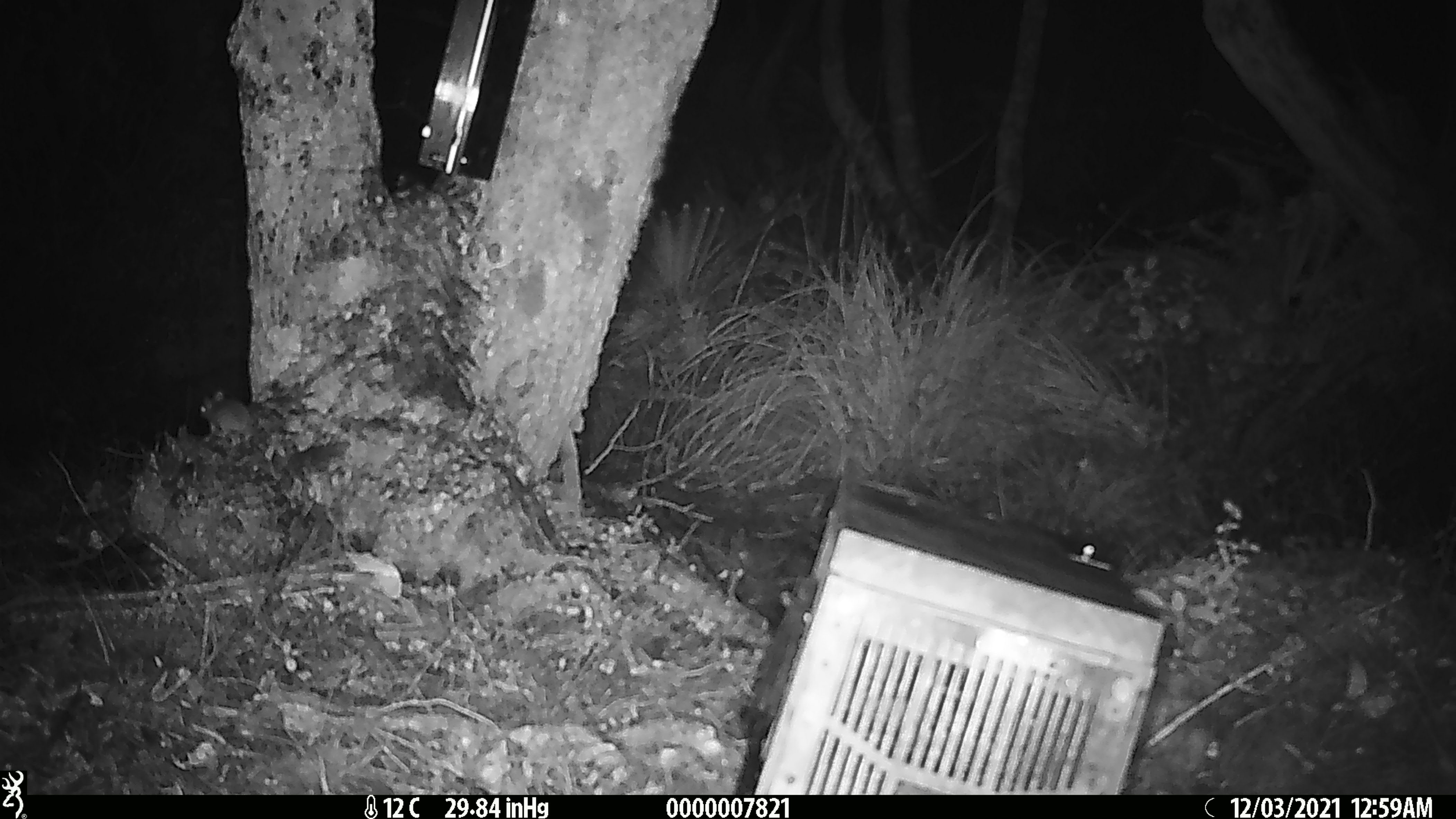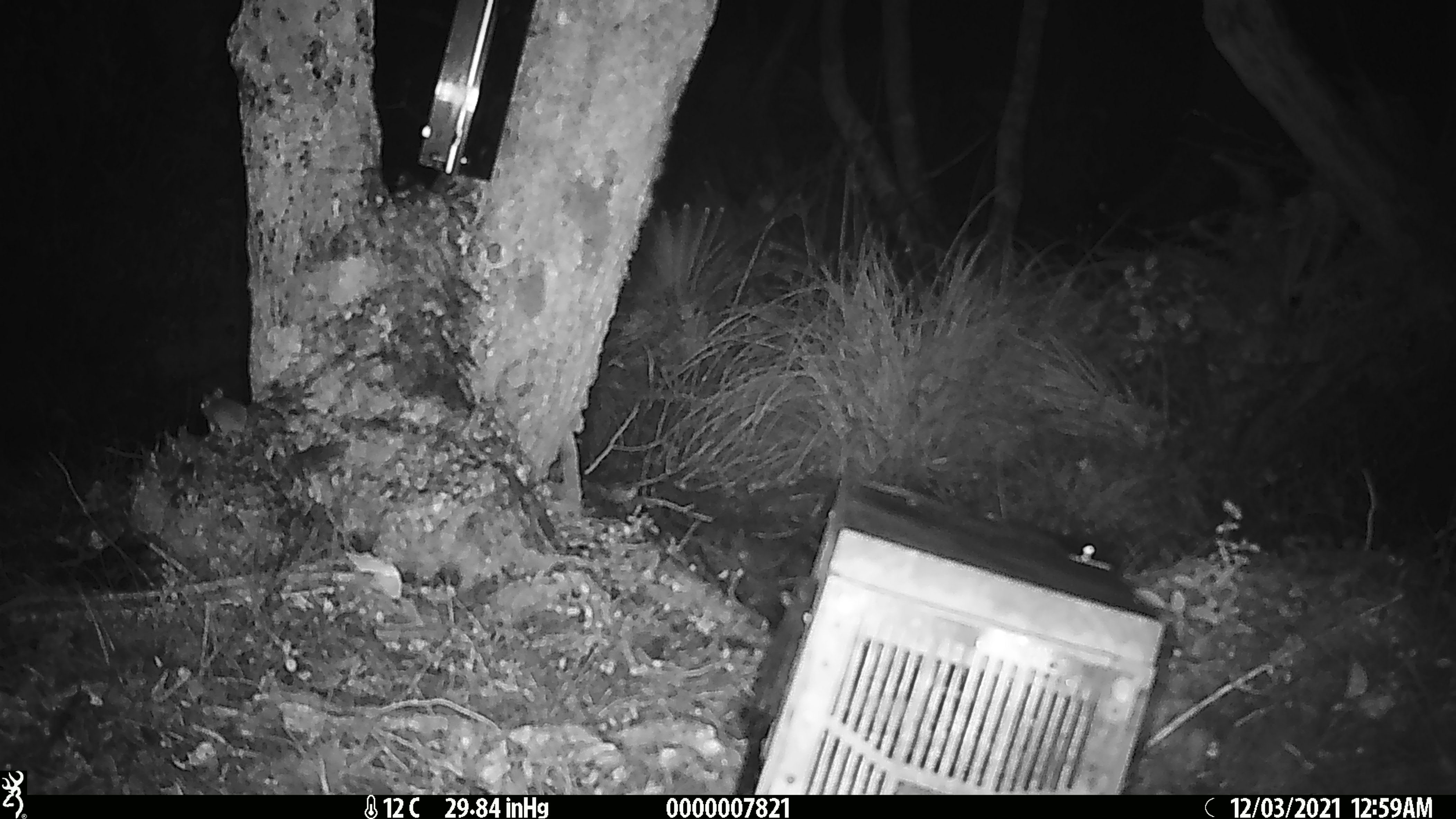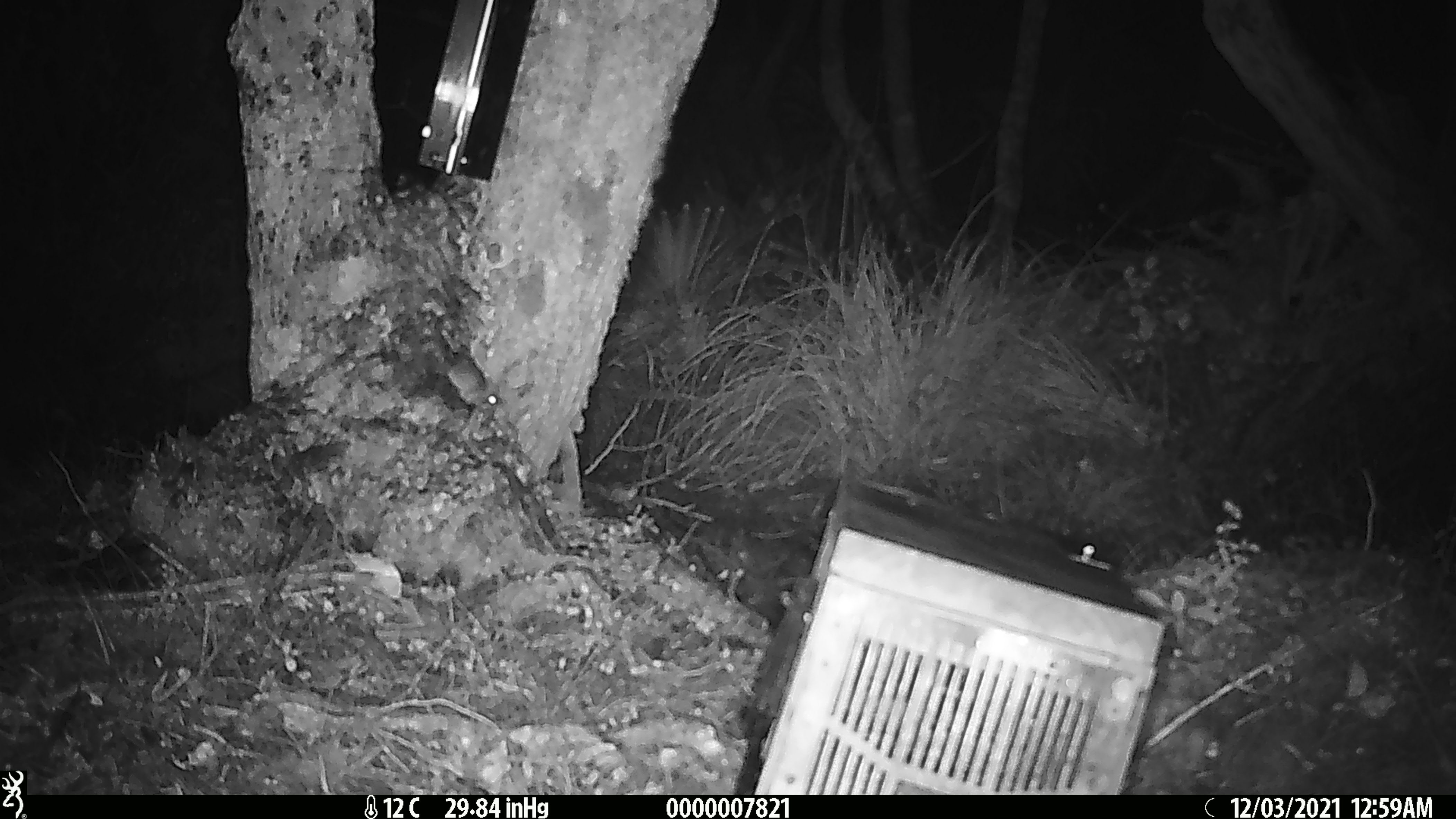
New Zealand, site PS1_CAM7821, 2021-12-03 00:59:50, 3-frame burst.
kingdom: Animalia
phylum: Chordata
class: Mammalia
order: Rodentia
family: Muridae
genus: Mus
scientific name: Mus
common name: mouse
Mouse (Mus).